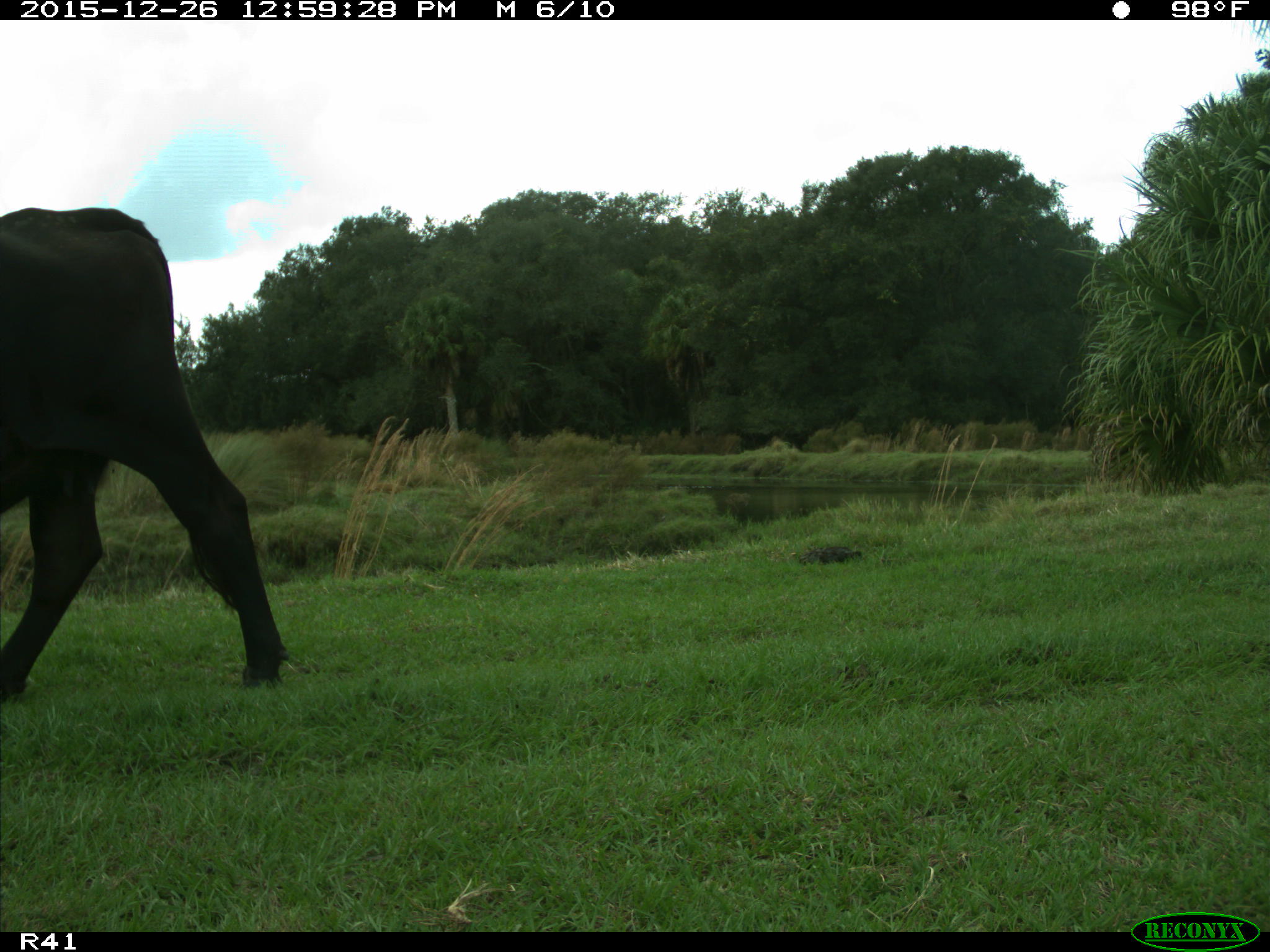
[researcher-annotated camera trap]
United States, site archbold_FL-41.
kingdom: Animalia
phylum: Chordata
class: Mammalia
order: Artiodactyla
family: Bovidae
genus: Bos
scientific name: Bos taurus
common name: domestic cow